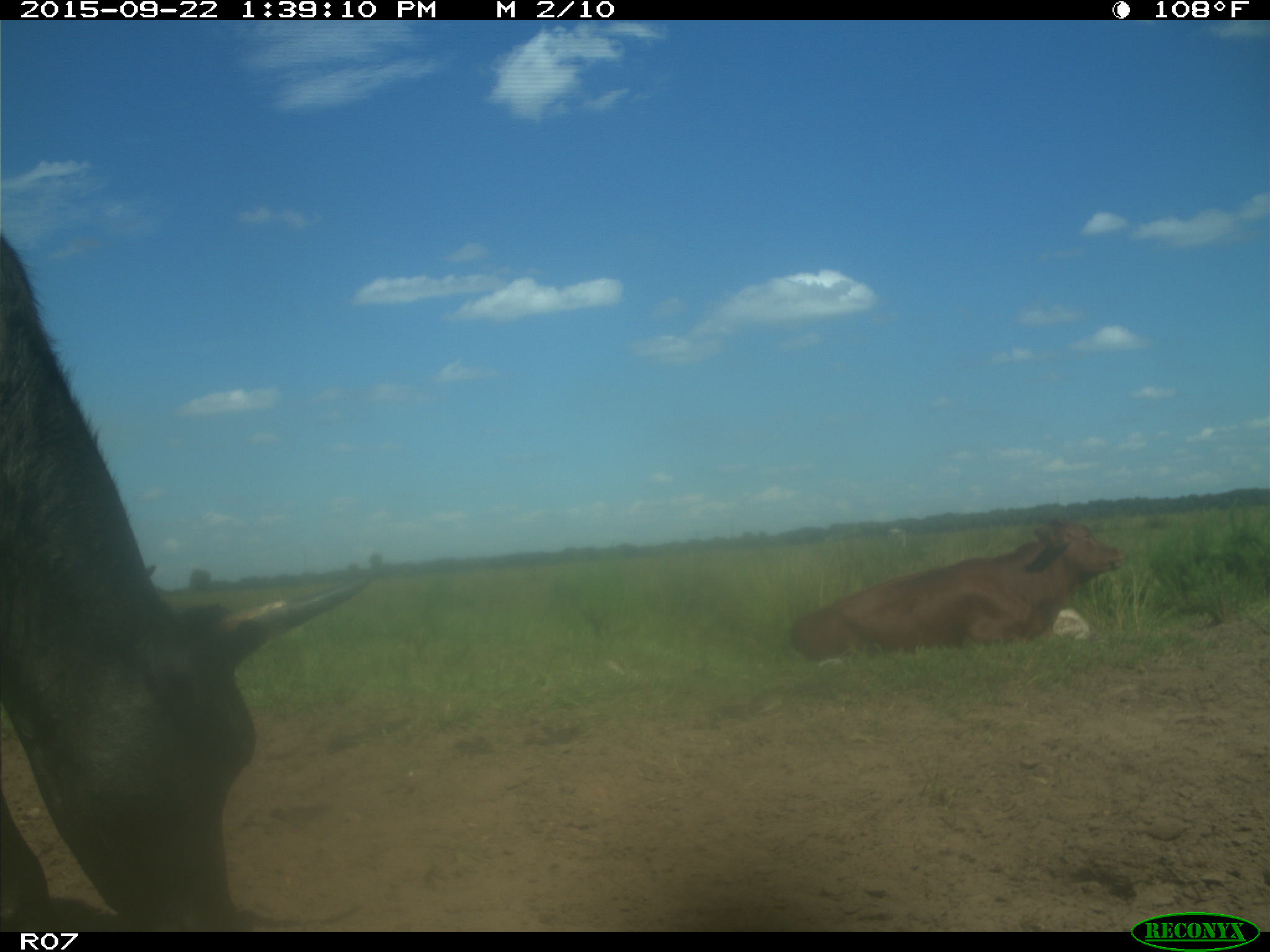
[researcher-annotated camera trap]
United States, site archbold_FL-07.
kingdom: Animalia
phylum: Chordata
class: Mammalia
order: Artiodactyla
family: Bovidae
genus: Bos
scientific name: Bos taurus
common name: domestic cow